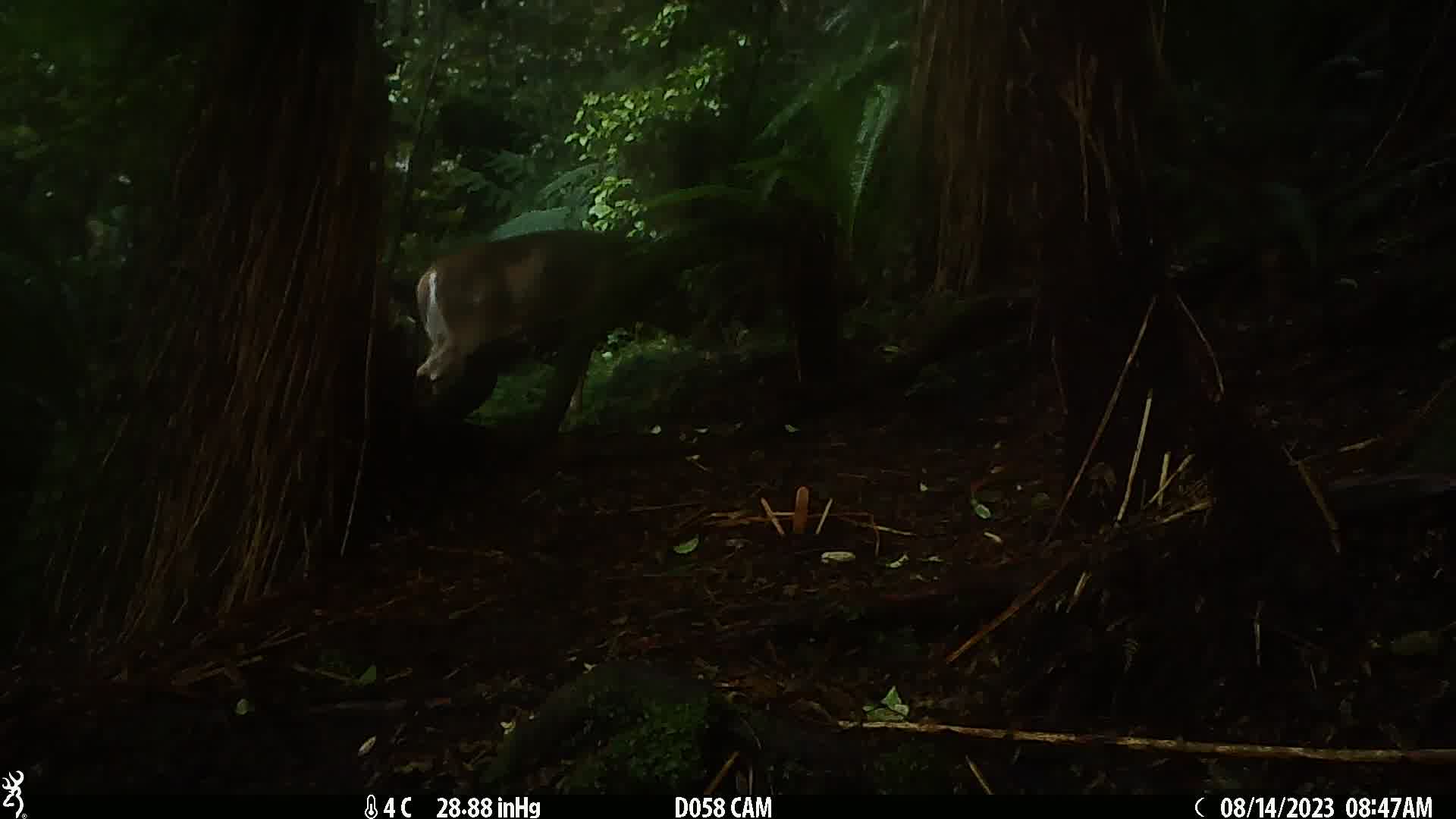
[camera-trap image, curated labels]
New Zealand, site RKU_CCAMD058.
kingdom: Animalia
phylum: Chordata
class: Mammalia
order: Artiodactyla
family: Cervidae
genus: Odocoileus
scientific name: Odocoileus virginianus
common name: white-tailed deer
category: white tailed deer